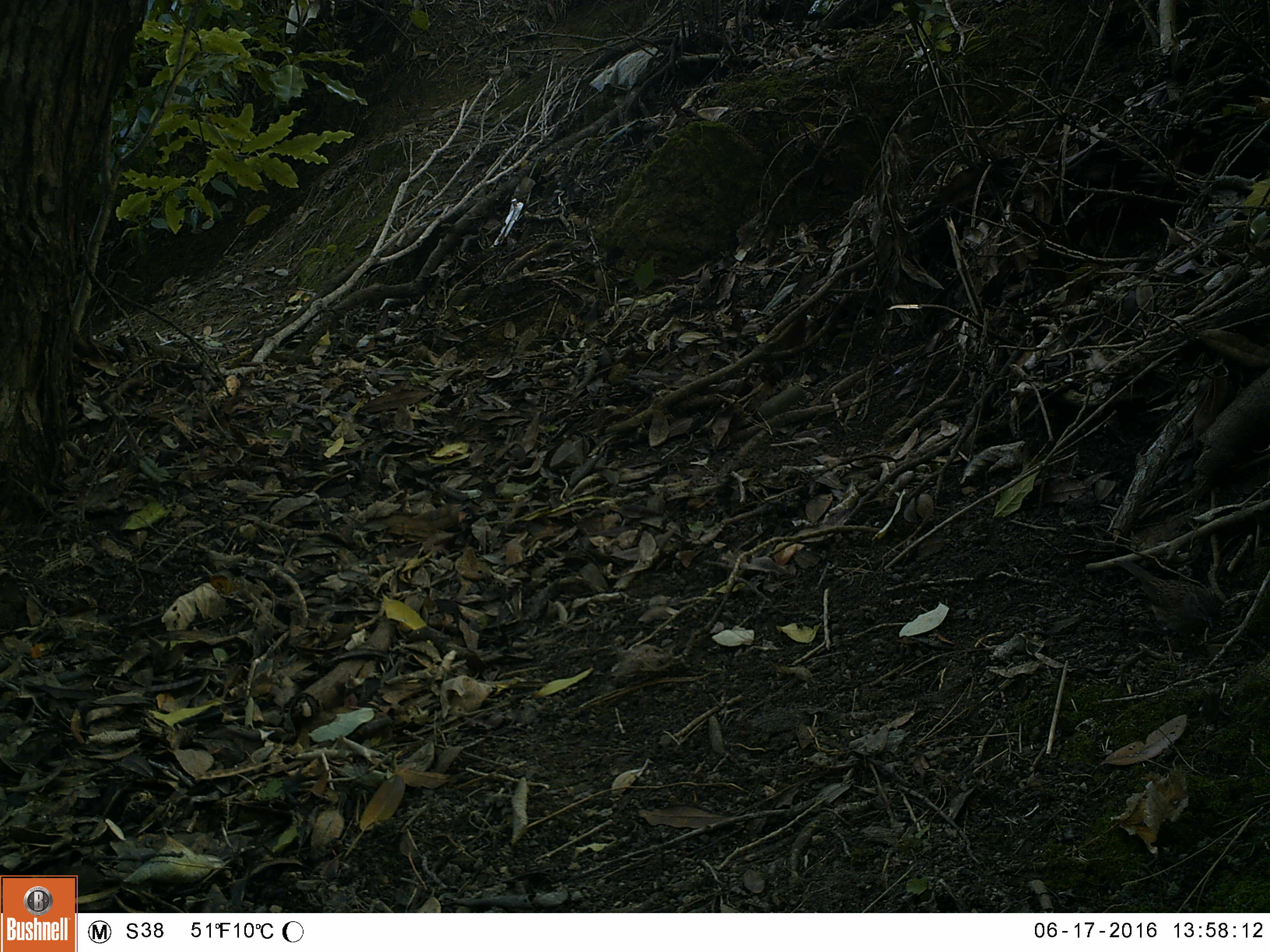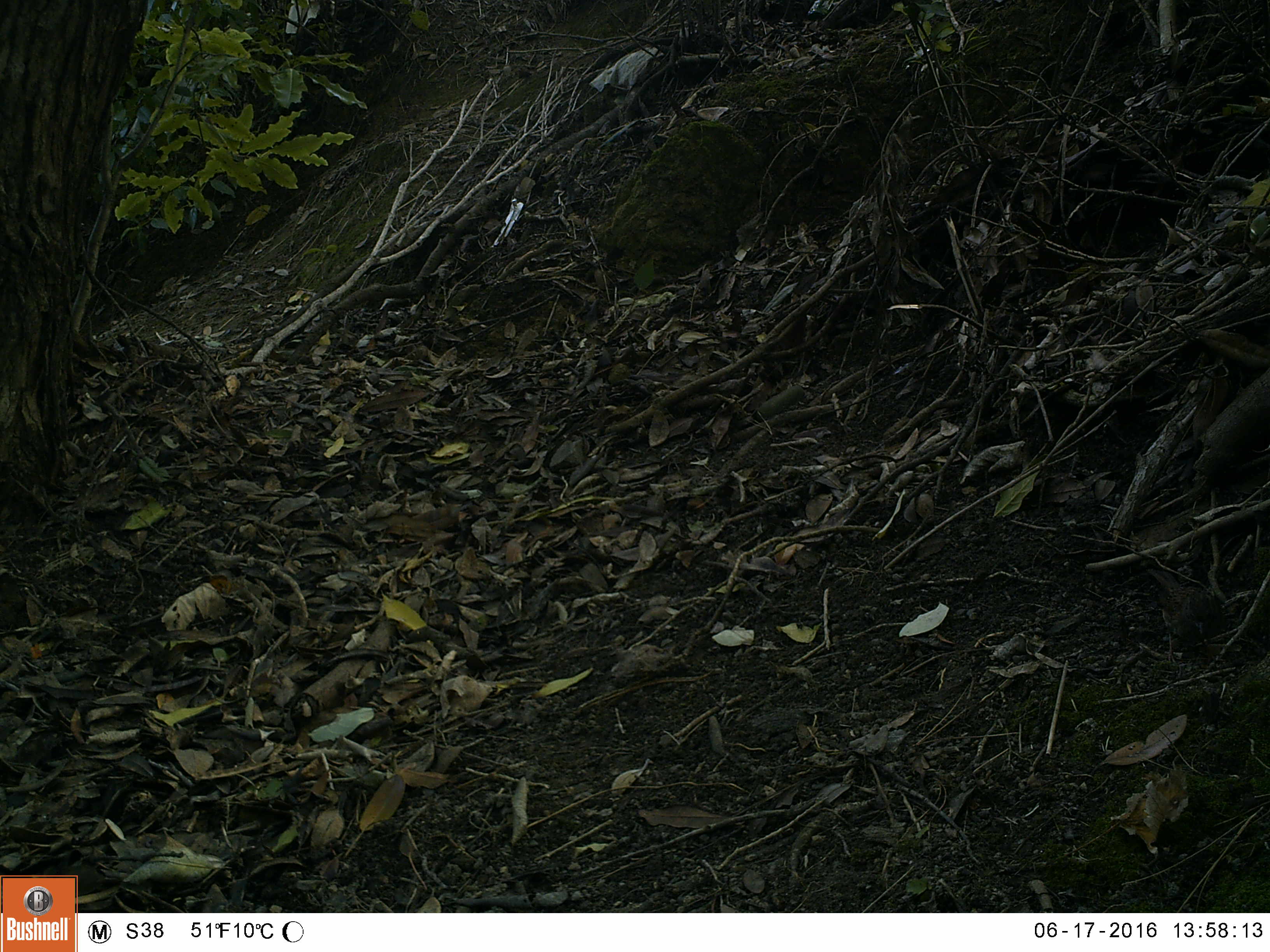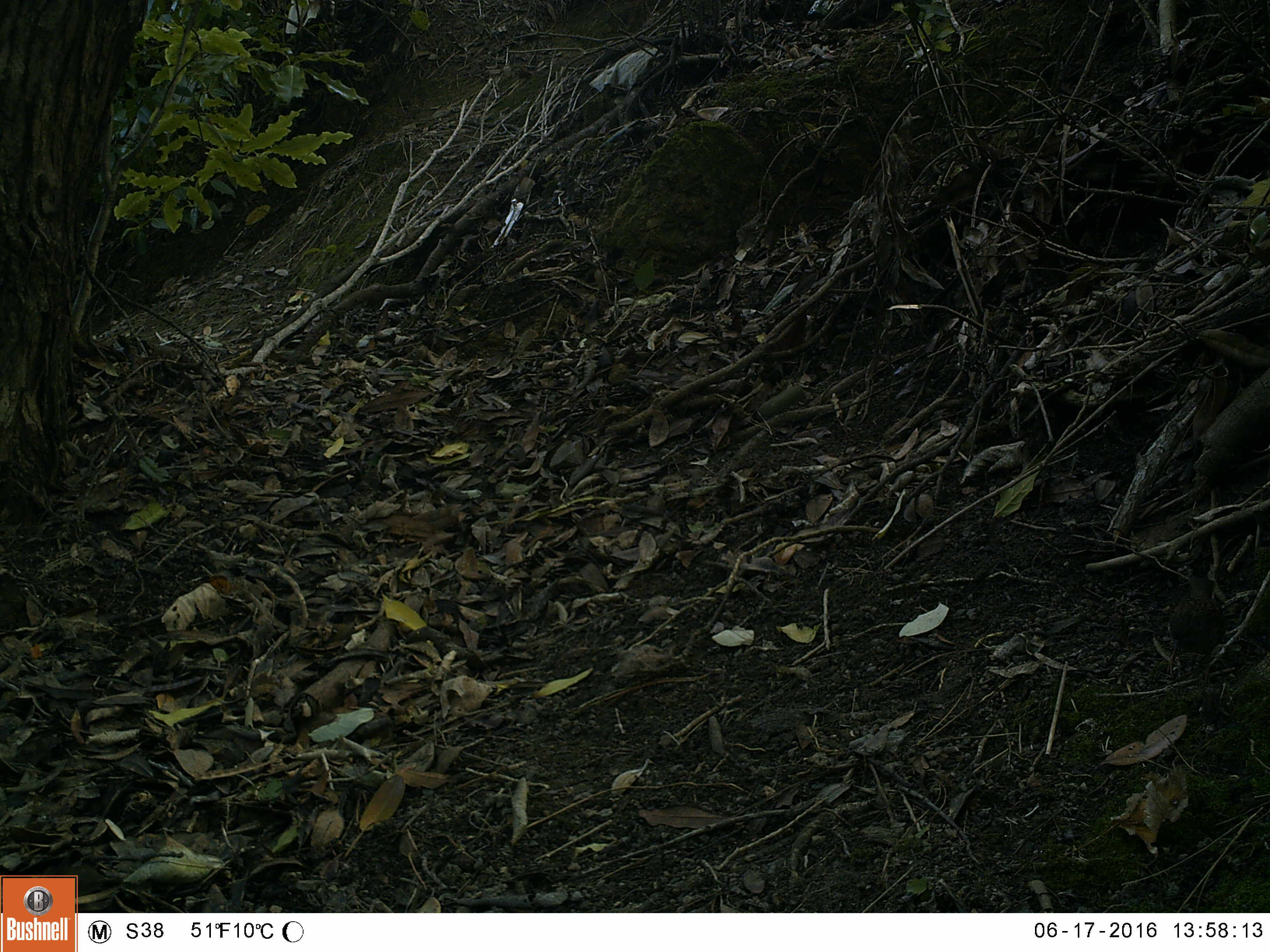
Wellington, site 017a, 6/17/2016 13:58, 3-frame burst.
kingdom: Animalia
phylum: Chordata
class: Aves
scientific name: Aves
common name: bird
Bird (Aves).